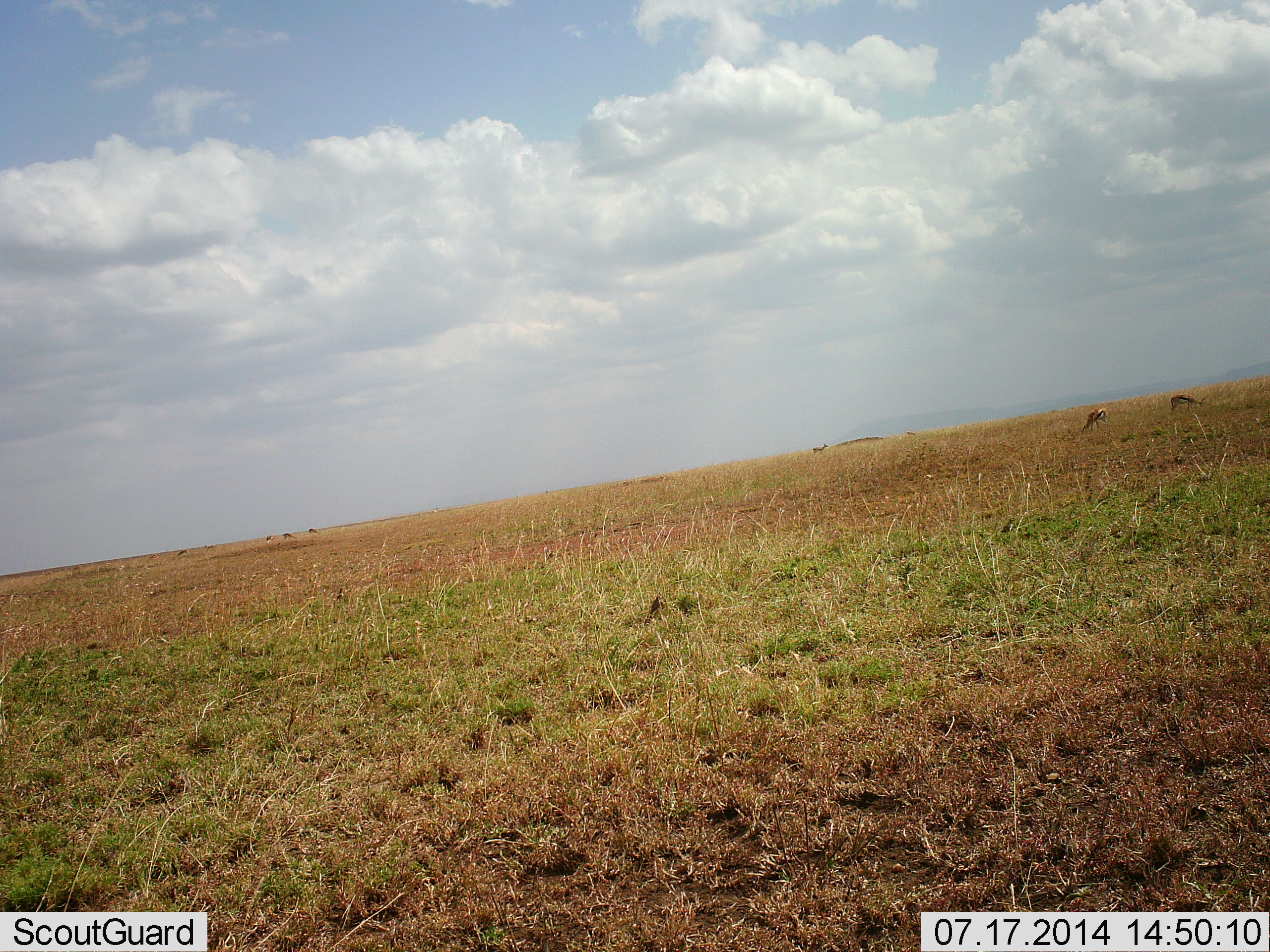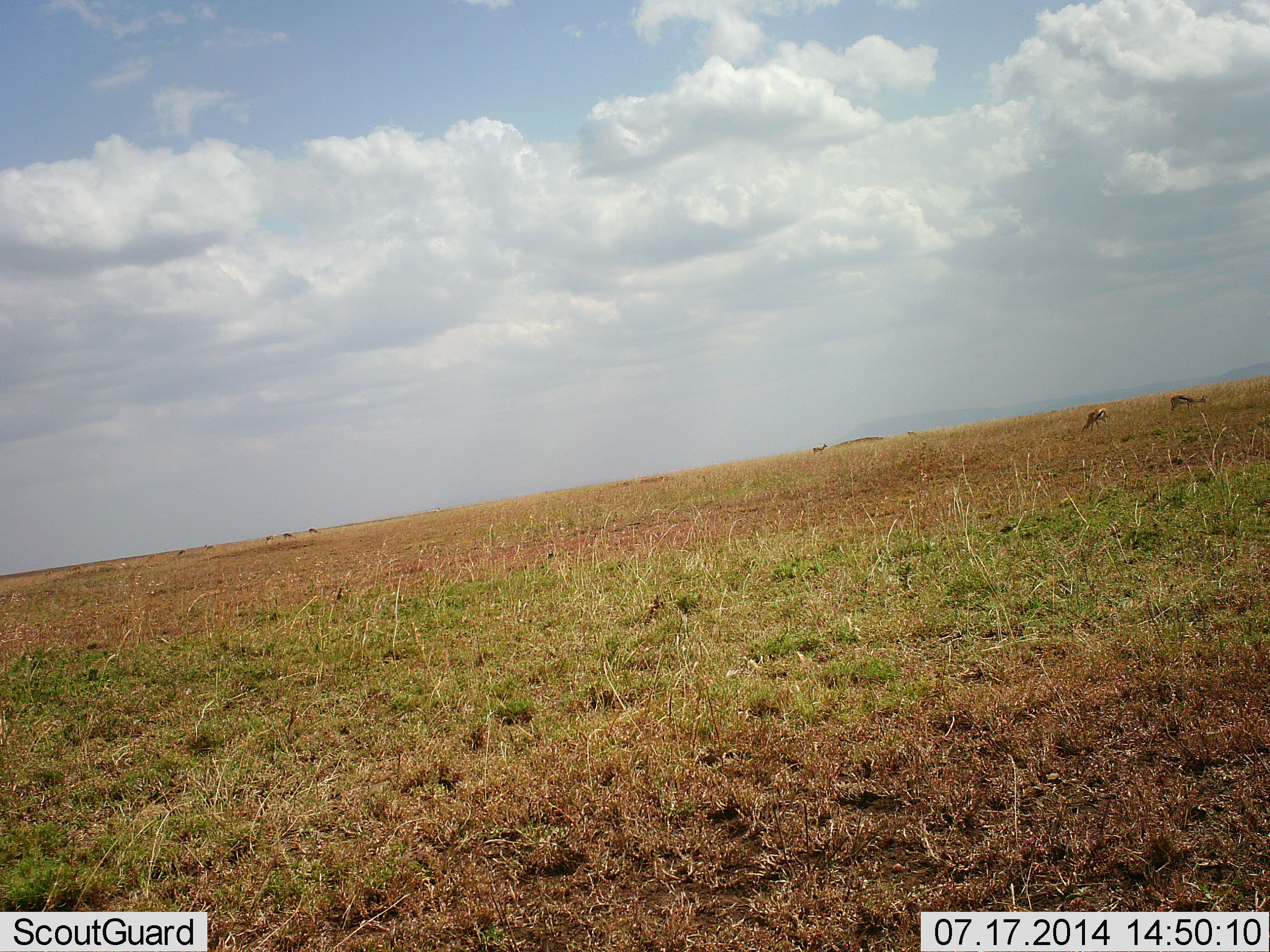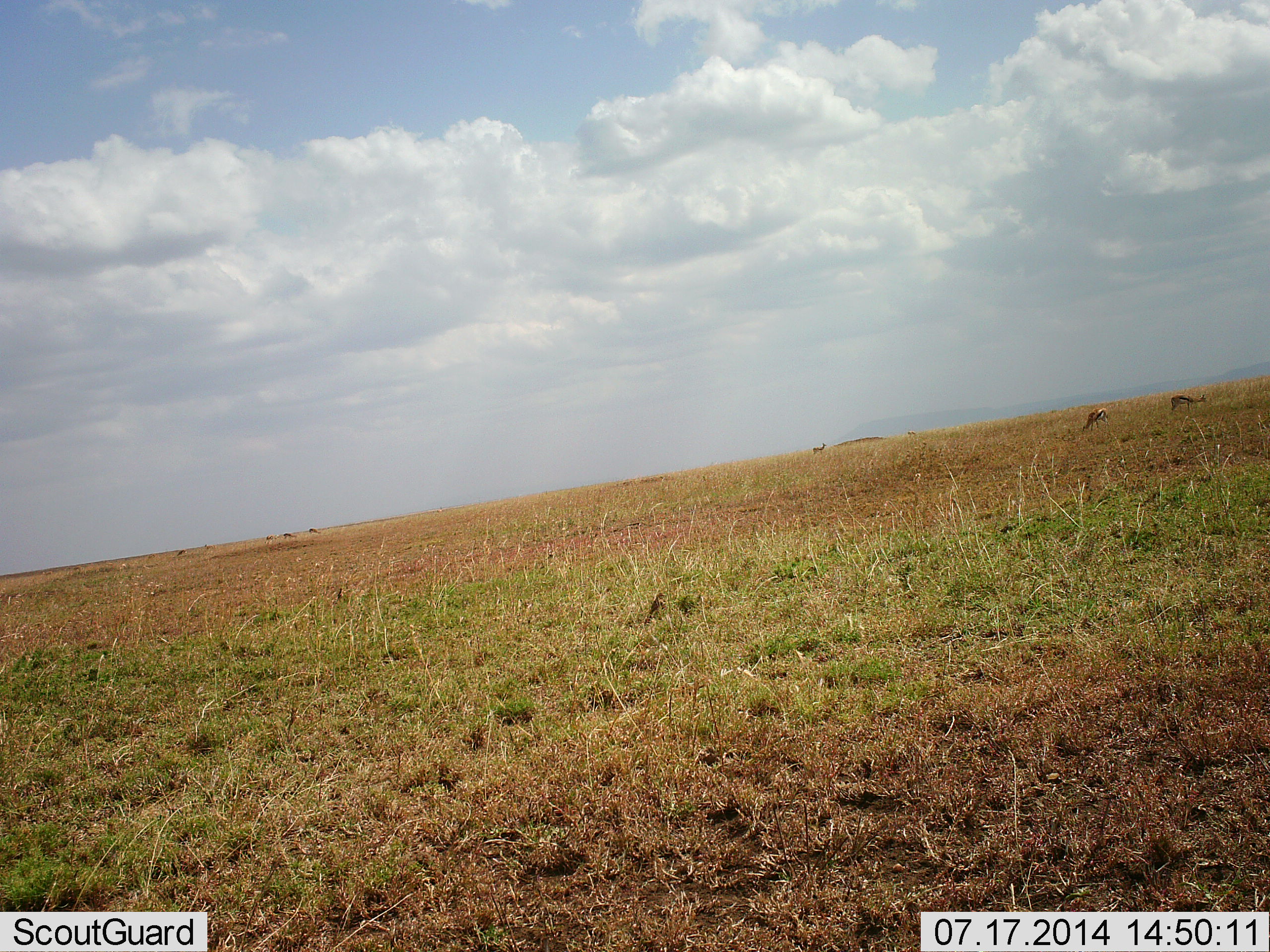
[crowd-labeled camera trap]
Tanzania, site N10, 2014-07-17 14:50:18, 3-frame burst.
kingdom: Animalia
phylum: Chordata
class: Mammalia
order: Artiodactyla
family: Bovidae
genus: Eudorcas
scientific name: Eudorcas thomsonii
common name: thomson's gazelle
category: gazellethomsons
Gazellethomsons (thomson's gazelle) (Eudorcas thomsonii), count 3. Behavior (volunteer vote fractions): standing 20%, resting 0%, moving 10%, interacting 0%. Young present (vote fraction): 0%. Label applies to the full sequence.